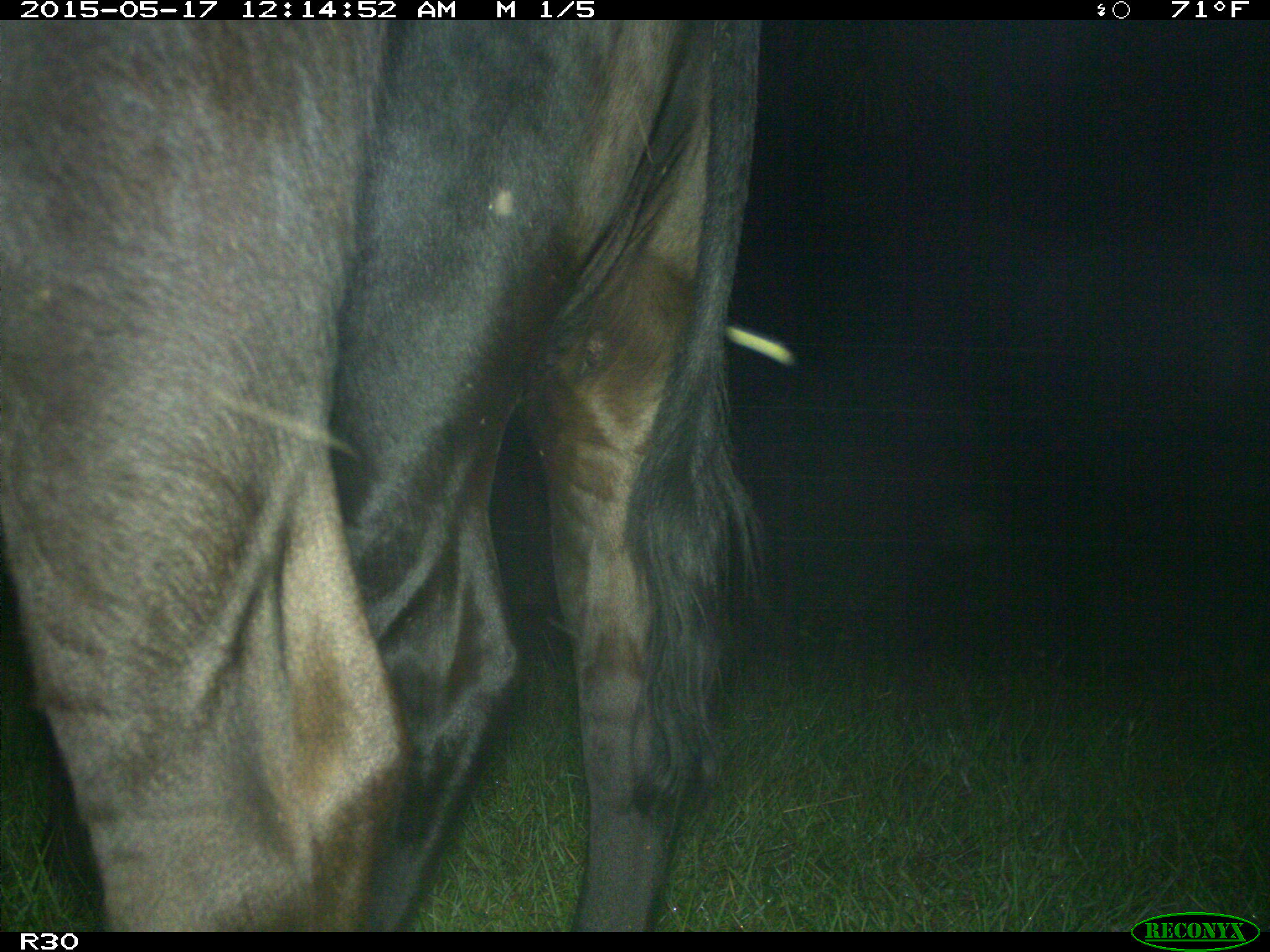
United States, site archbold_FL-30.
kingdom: Animalia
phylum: Chordata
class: Mammalia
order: Artiodactyla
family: Bovidae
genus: Bos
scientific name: Bos taurus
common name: domestic cow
Bos taurus (domestic cow).